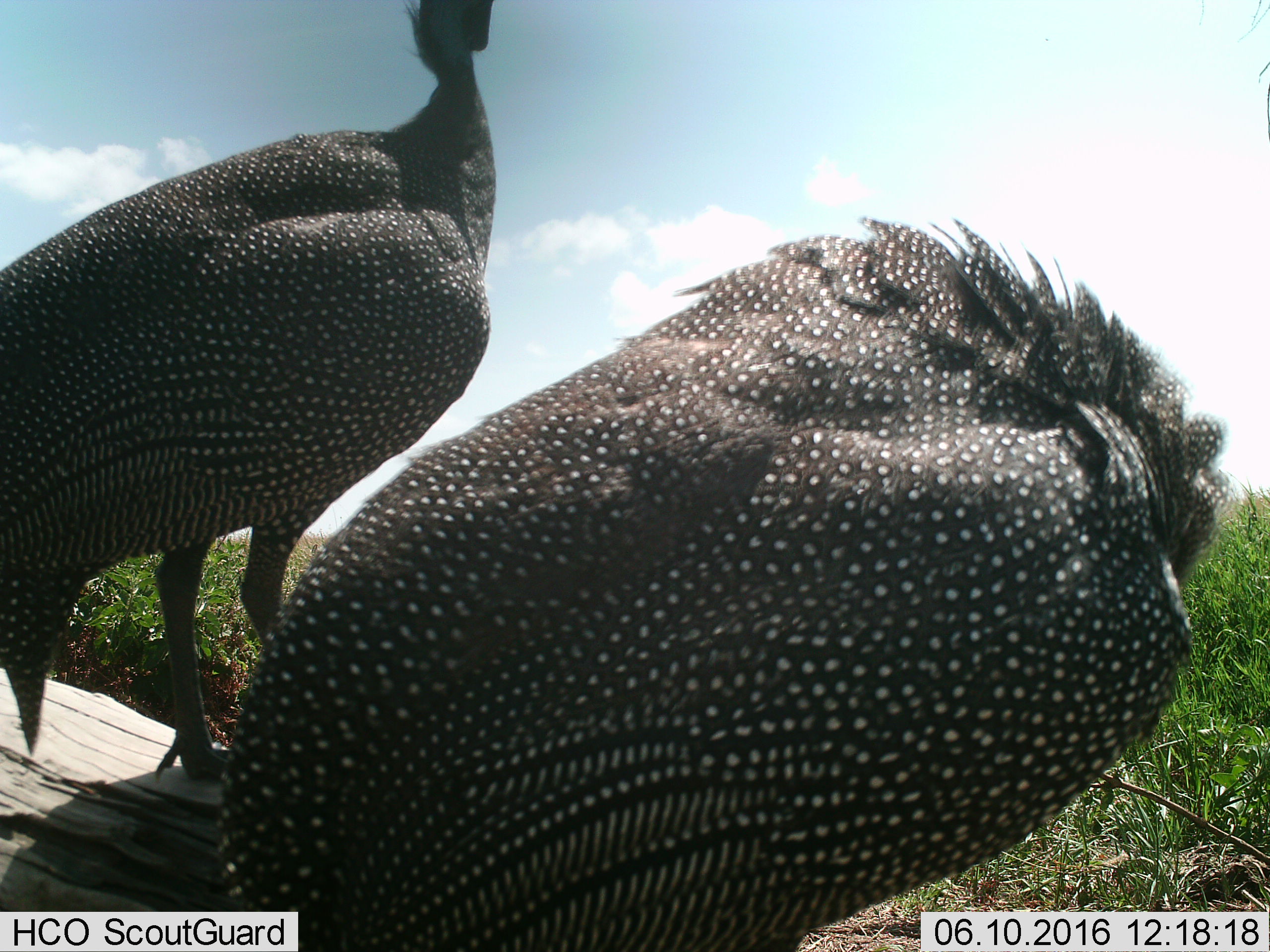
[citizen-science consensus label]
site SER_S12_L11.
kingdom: Animalia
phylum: Chordata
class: Aves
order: Galliformes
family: Numididae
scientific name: Numididae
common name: guineafowl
Guineafowl (Numididae), count 2. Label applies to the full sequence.